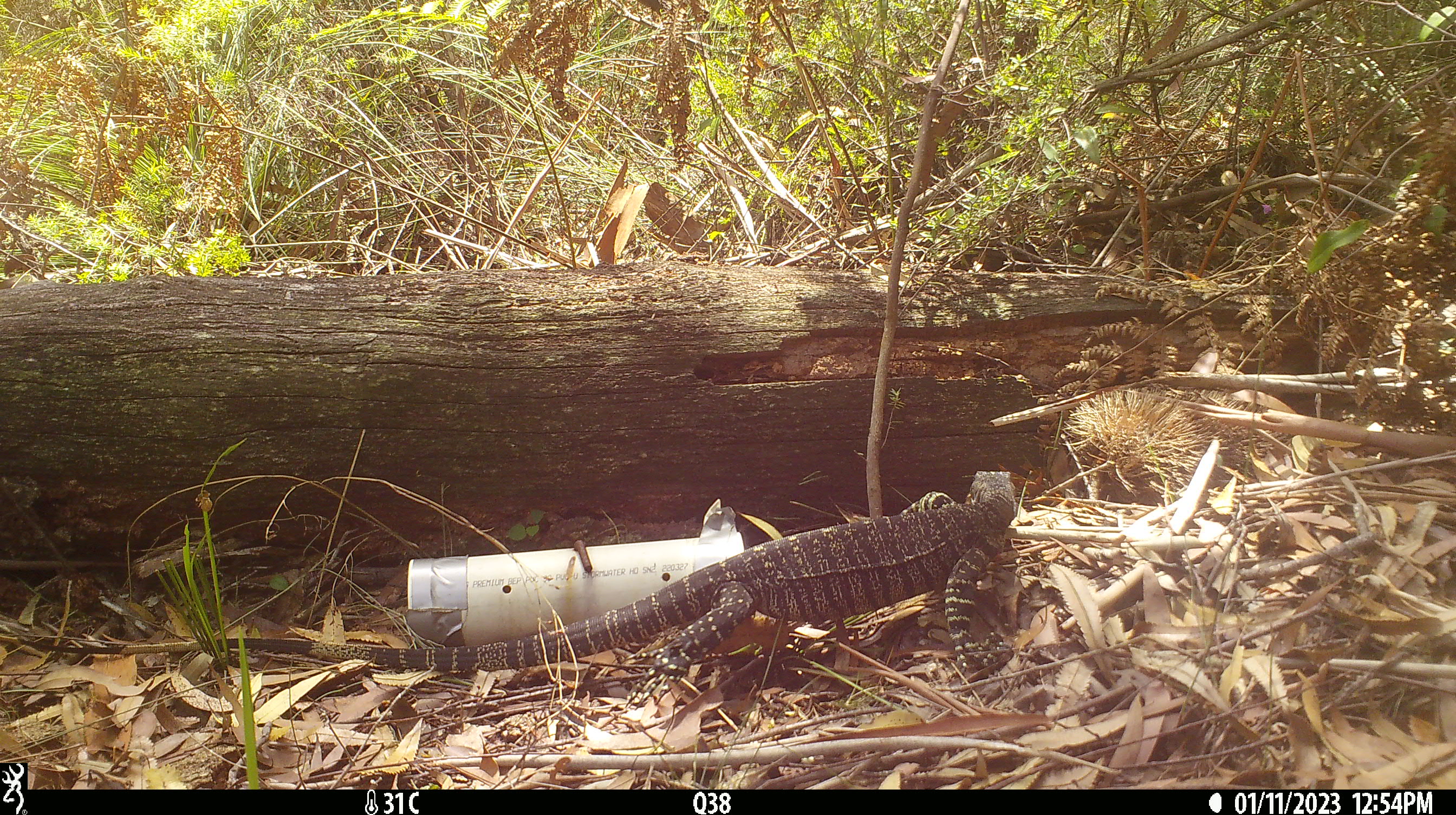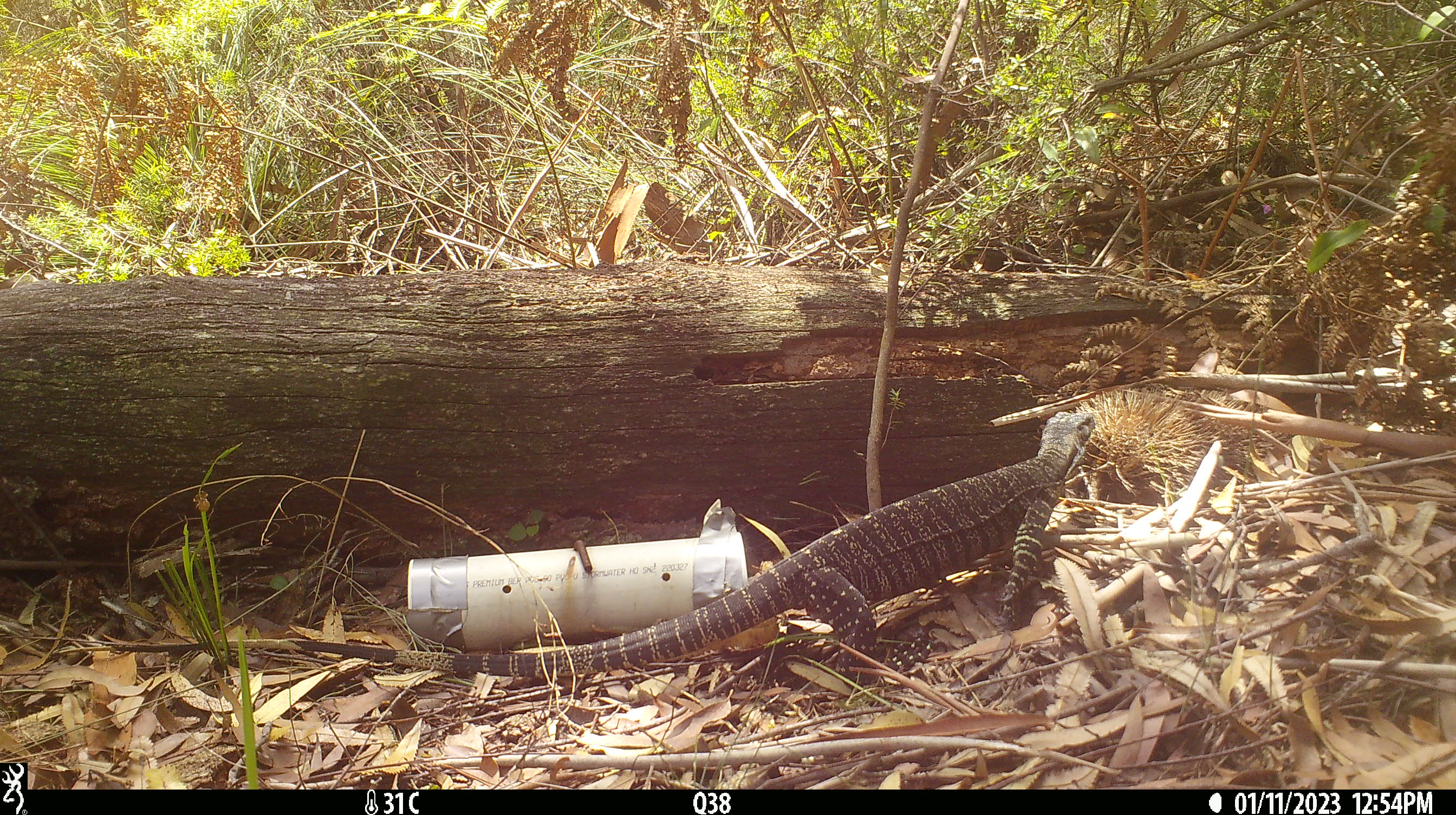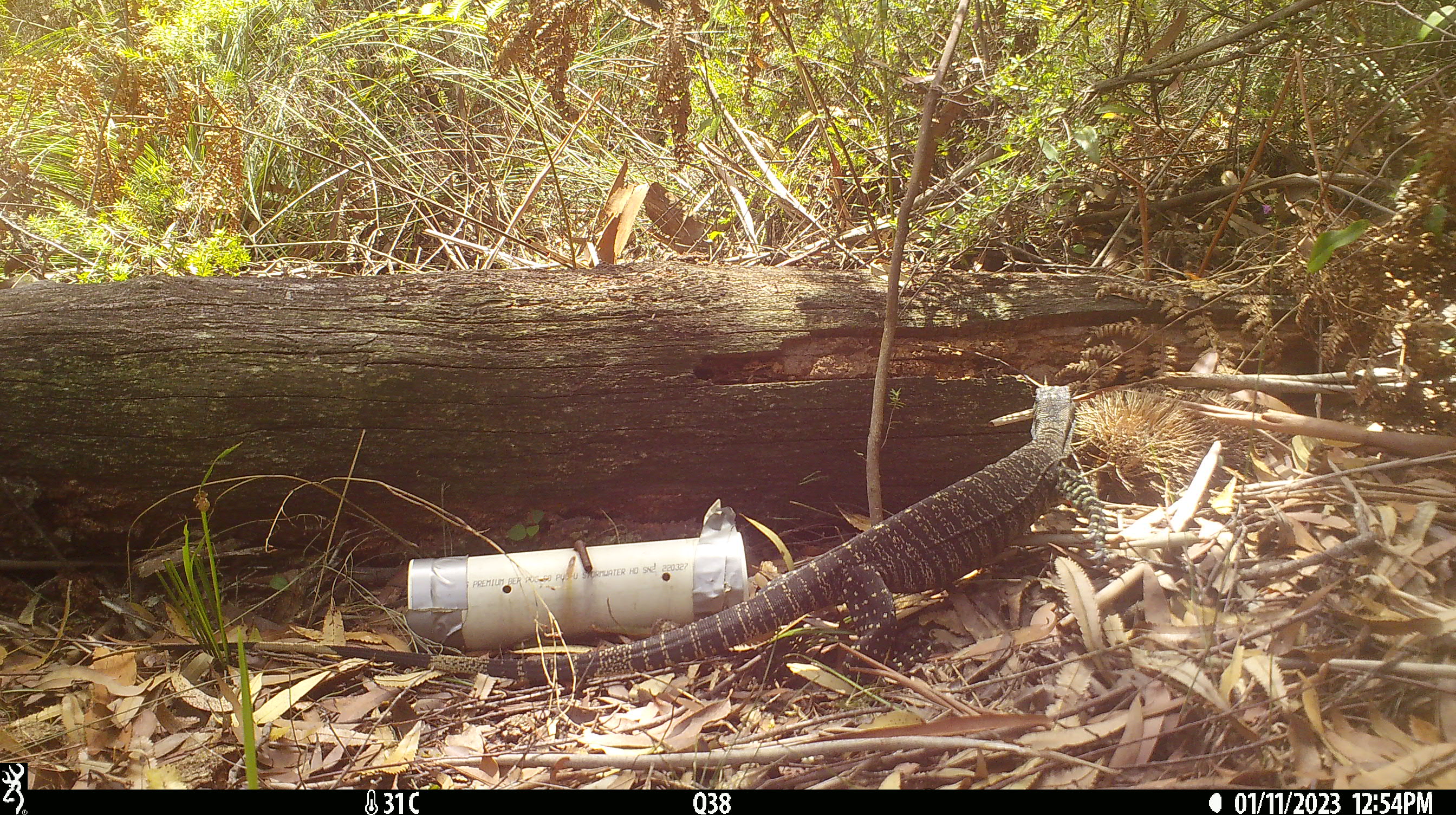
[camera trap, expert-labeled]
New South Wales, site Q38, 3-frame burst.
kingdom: Animalia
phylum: Chordata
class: Reptilia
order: Squamata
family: Varanidae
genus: Varanus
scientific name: Varanus varius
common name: lace monitor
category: goanna